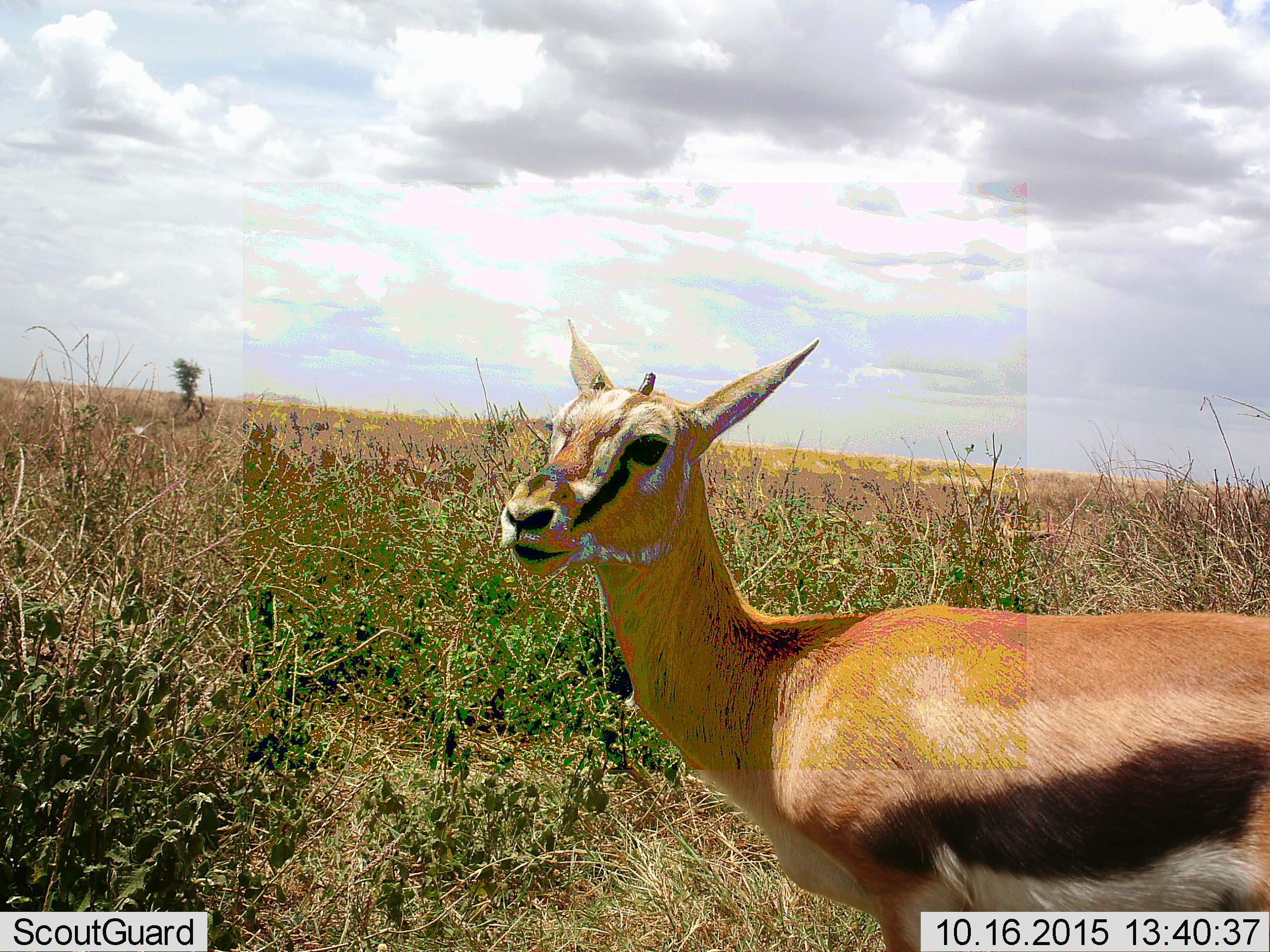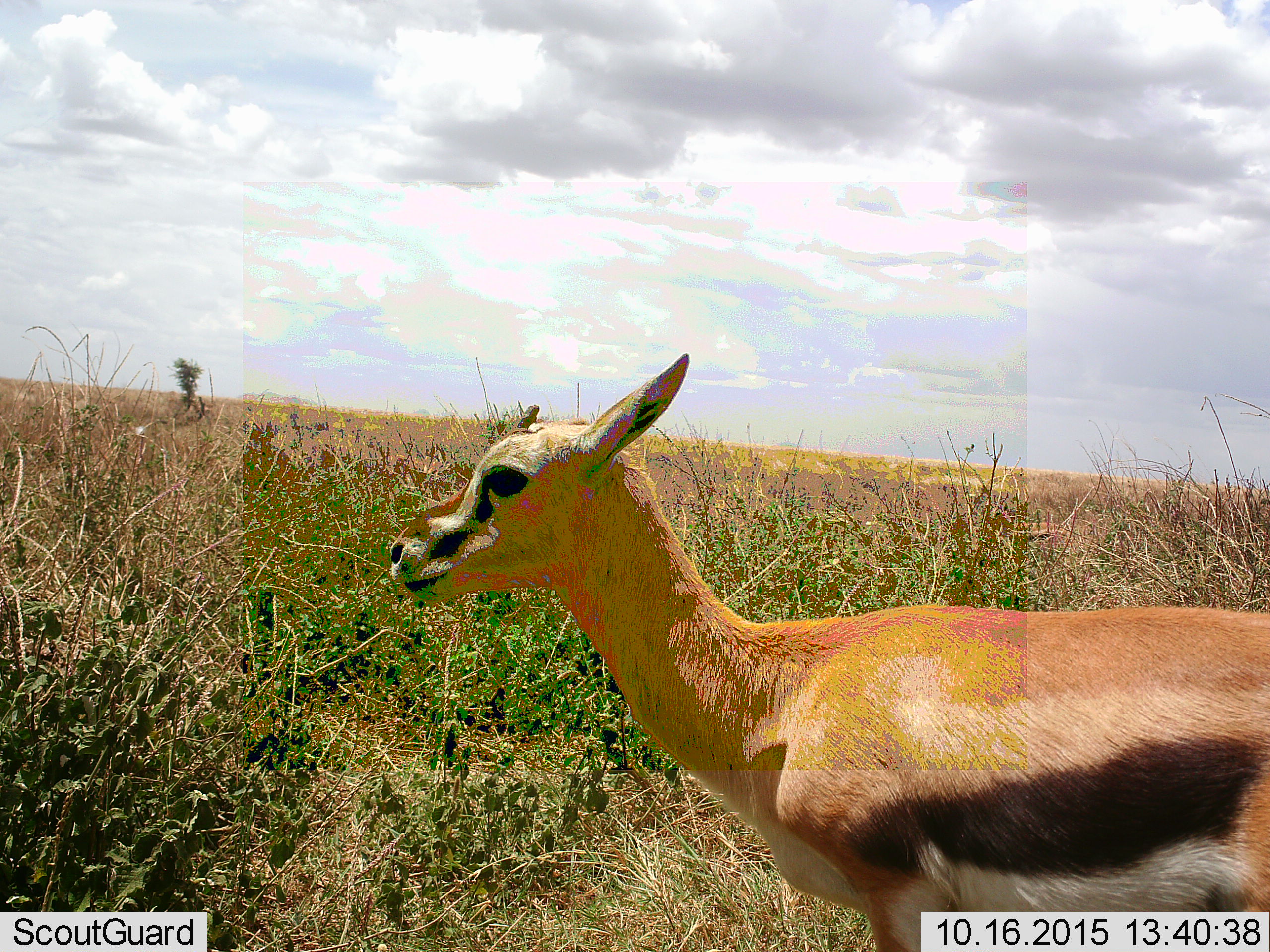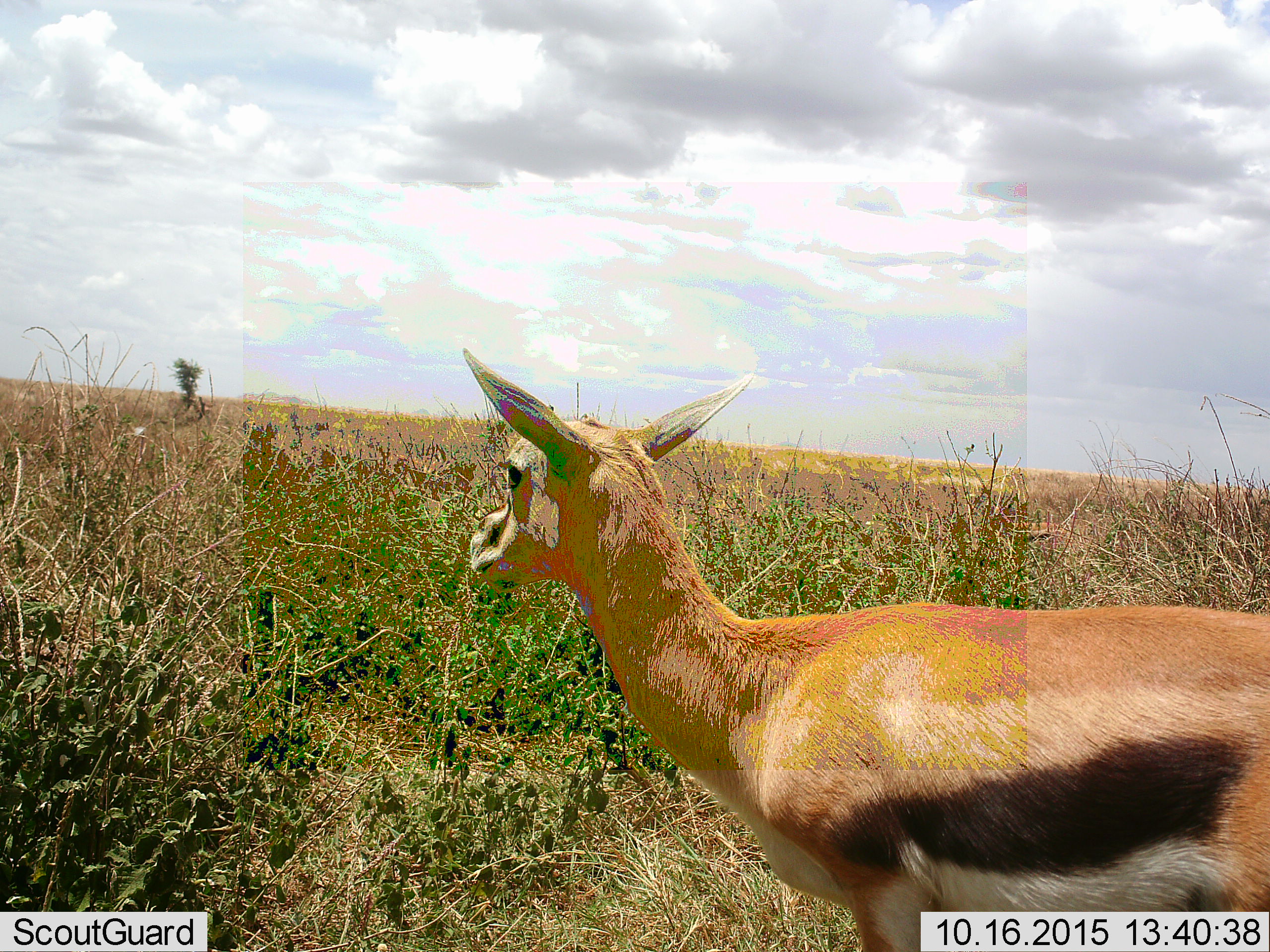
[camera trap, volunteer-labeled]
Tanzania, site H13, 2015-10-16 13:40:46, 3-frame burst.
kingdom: Animalia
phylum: Chordata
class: Mammalia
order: Artiodactyla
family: Bovidae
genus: Eudorcas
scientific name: Eudorcas thomsonii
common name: thomson's gazelle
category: gazellethomsons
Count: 1.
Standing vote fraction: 78%.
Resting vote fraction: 0%.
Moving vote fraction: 11%.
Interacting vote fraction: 11%.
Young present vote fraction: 22%.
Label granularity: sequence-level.